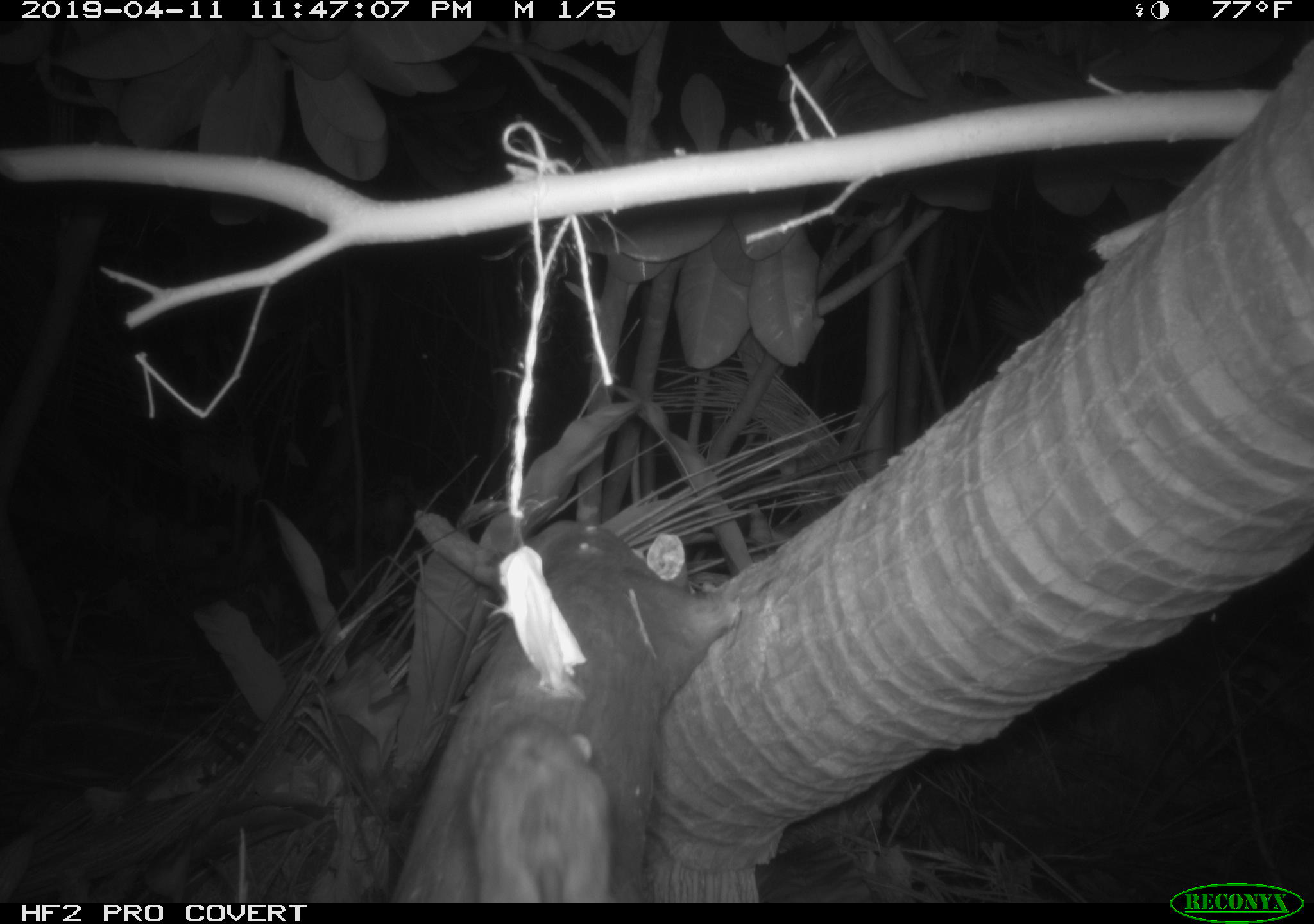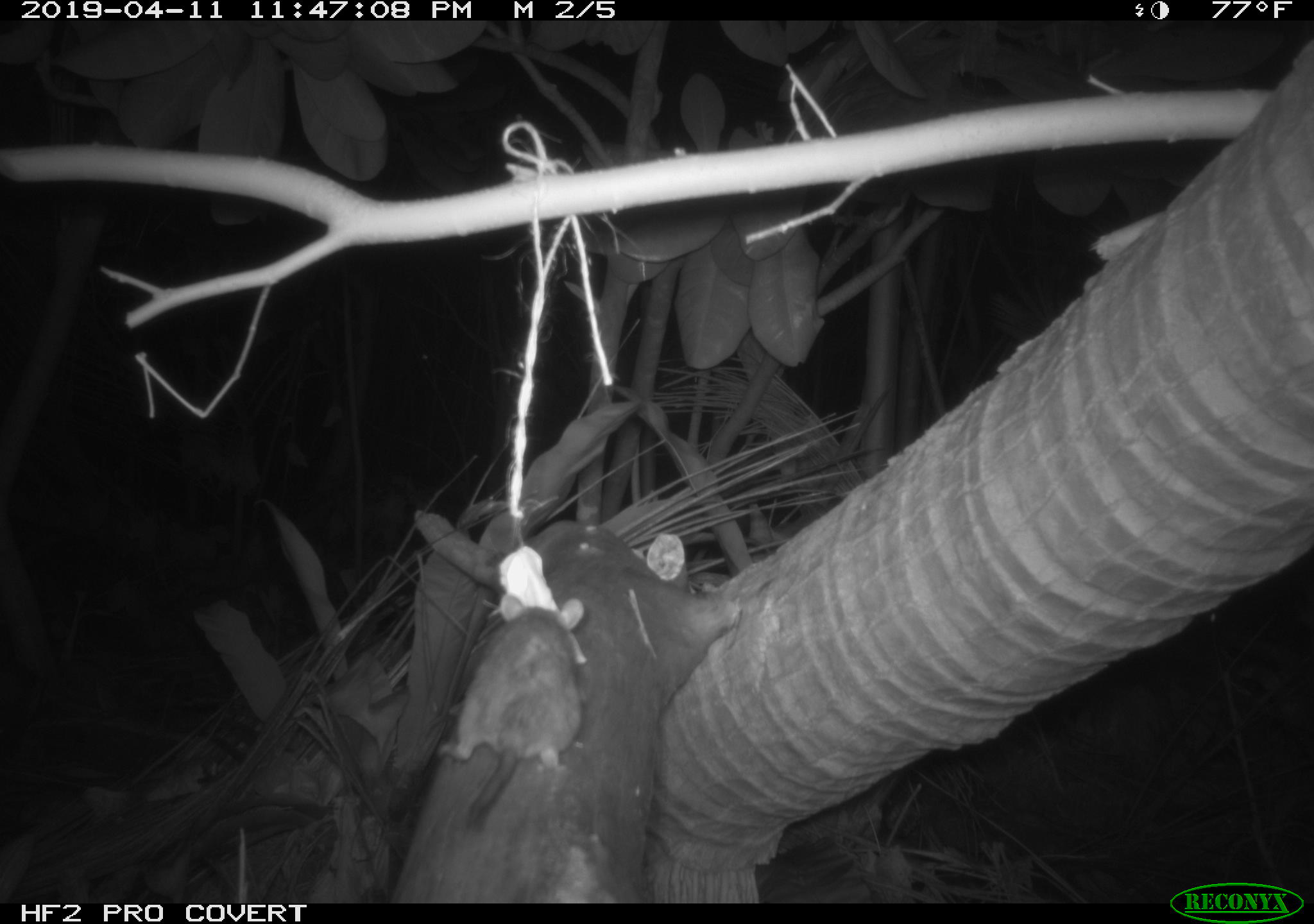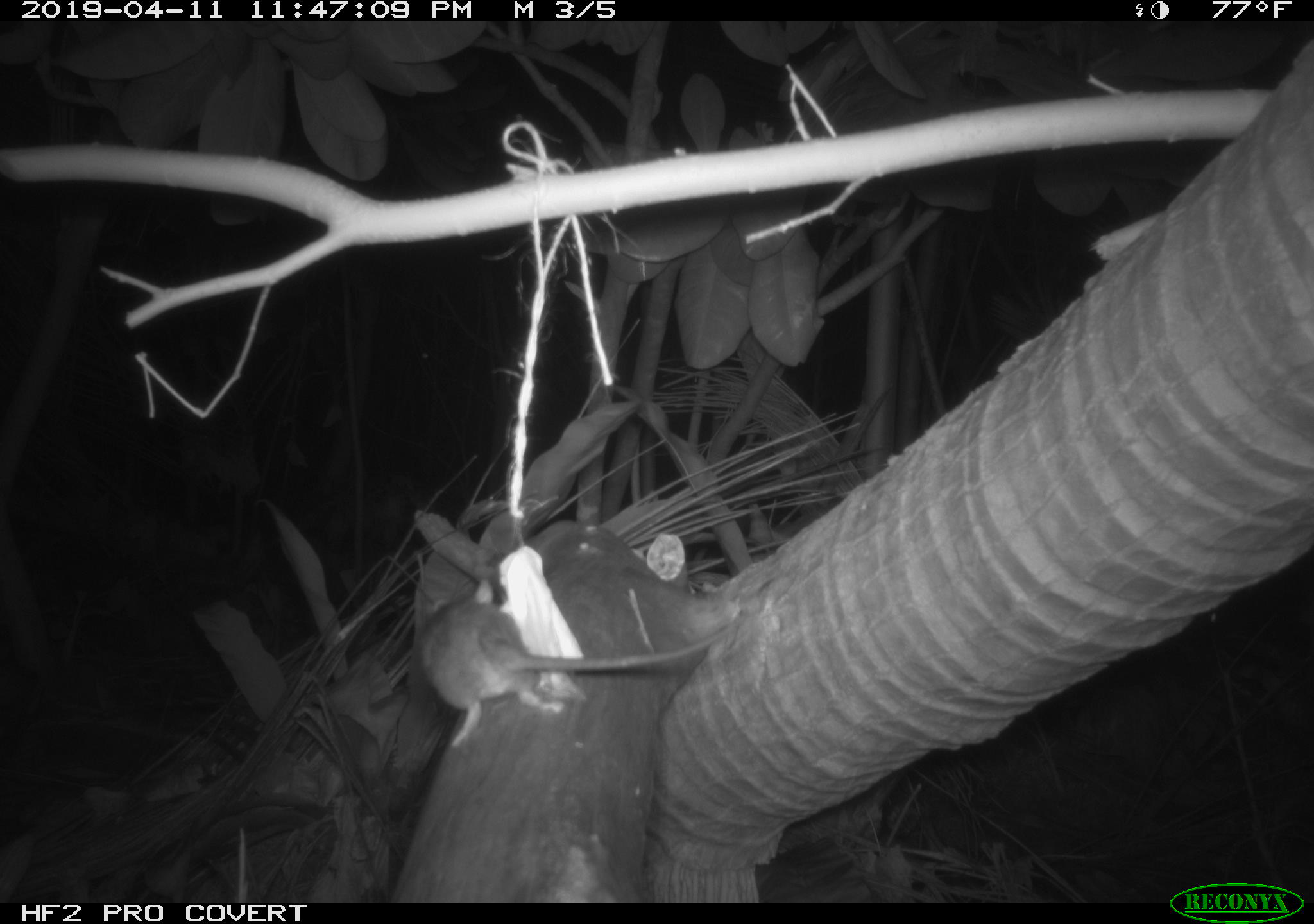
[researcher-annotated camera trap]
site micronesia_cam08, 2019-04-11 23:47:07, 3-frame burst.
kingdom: Animalia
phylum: Chordata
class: Mammalia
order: Rodentia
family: Muridae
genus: Rattus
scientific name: Rattus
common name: rat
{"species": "rat (Rattus)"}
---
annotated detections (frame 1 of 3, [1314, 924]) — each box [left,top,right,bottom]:
rat: [463,710,631,901]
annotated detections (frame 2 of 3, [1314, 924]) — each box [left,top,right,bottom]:
rat: [441,592,587,834]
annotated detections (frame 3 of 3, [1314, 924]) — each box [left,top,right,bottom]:
rat: [414,578,740,730]